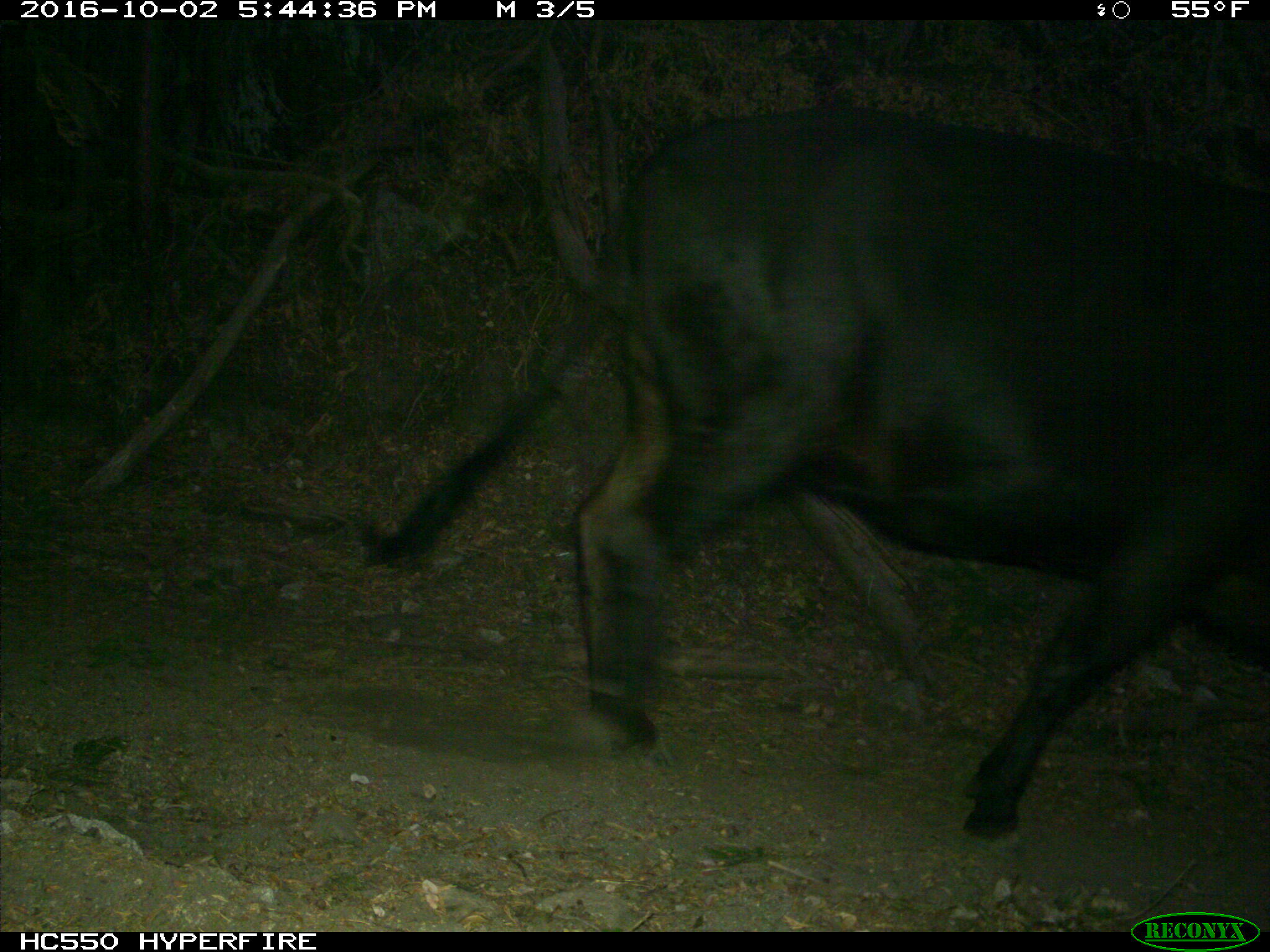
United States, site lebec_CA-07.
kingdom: Animalia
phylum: Chordata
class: Mammalia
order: Artiodactyla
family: Bovidae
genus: Bos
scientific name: Bos taurus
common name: domestic cow